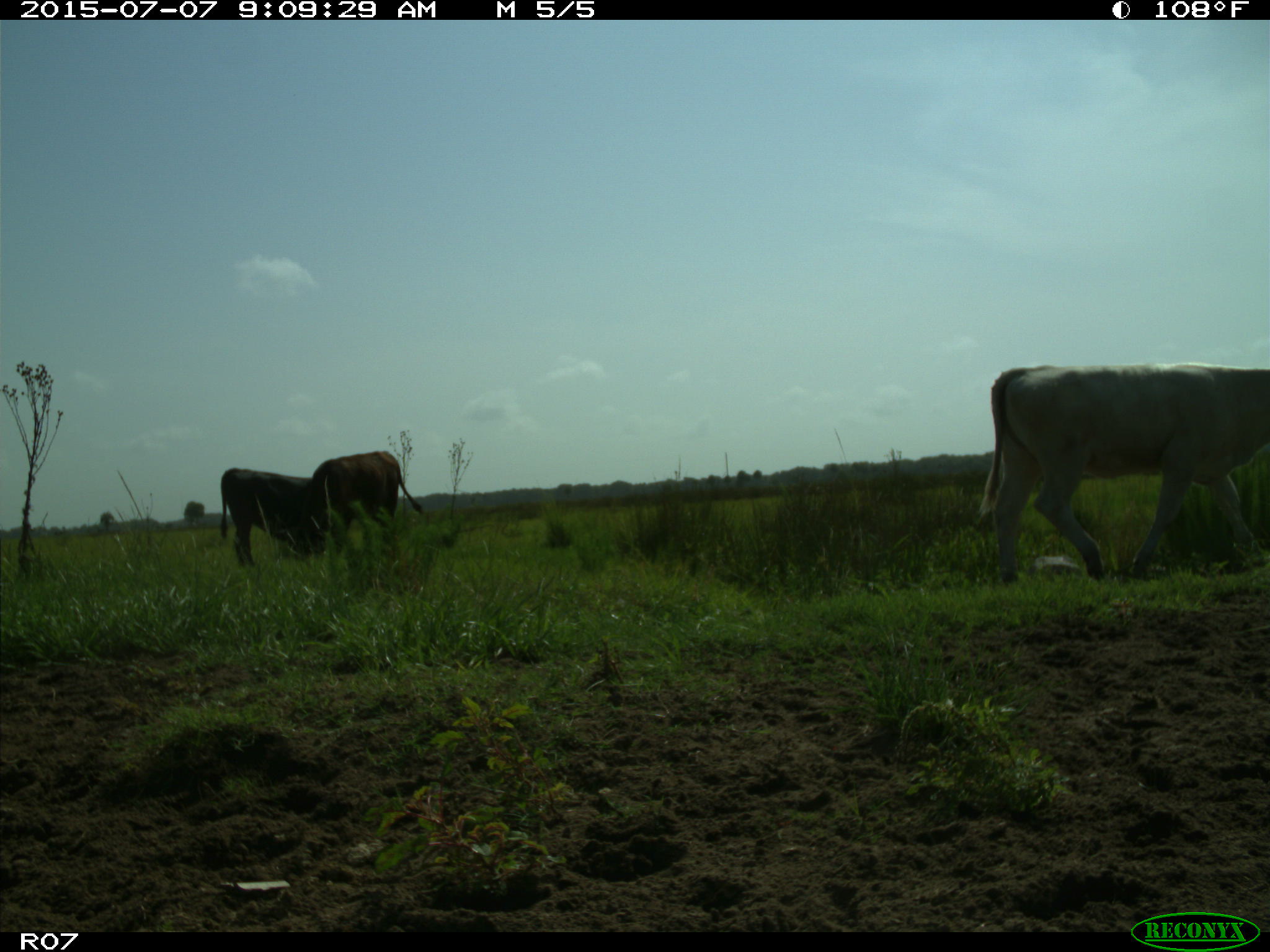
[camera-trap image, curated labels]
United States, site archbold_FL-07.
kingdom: Animalia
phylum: Chordata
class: Mammalia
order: Artiodactyla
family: Bovidae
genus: Bos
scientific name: Bos taurus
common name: domestic cow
Bos taurus (domestic cow).